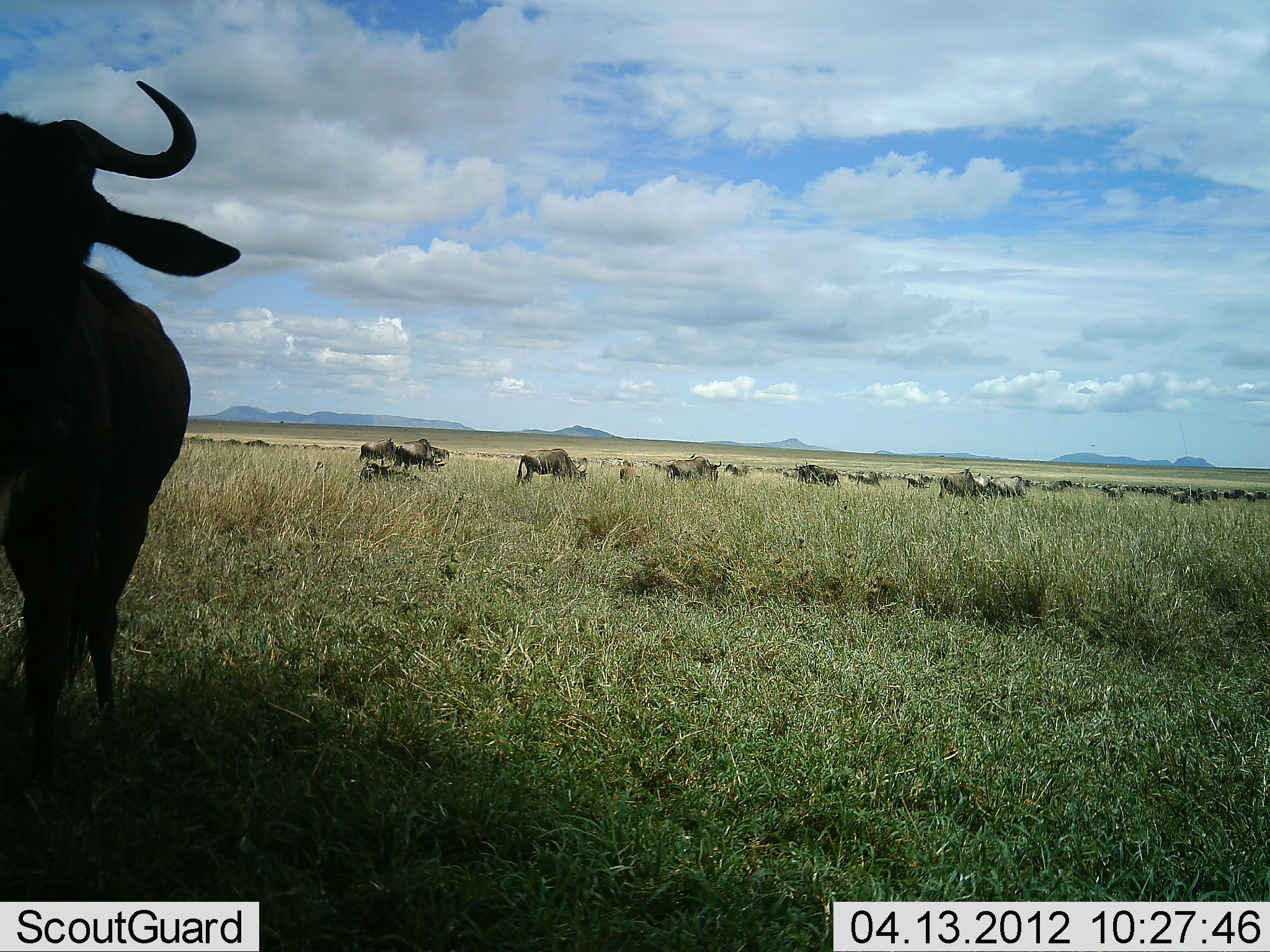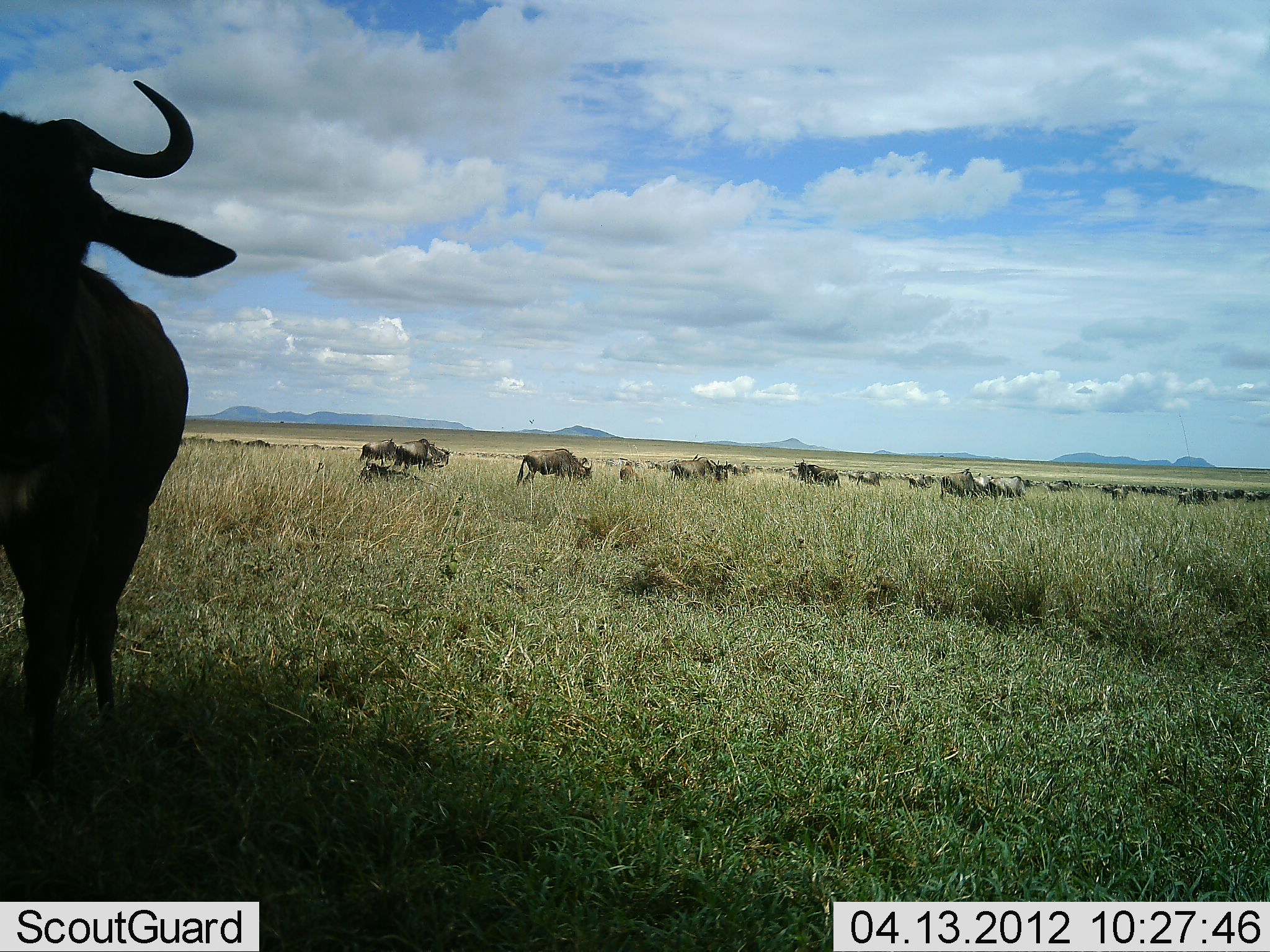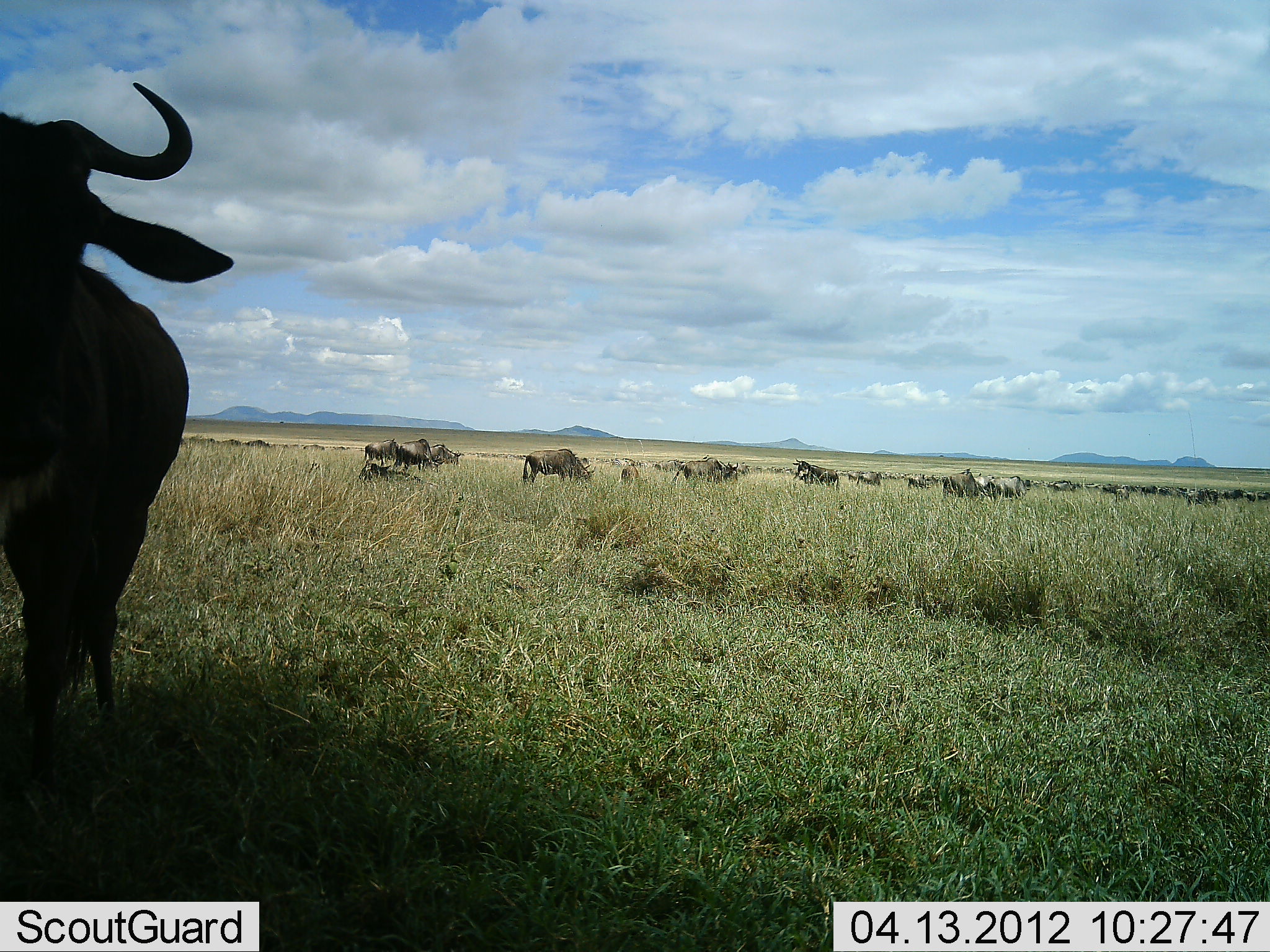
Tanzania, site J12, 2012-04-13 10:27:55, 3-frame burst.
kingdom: Animalia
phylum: Chordata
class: Mammalia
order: Artiodactyla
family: Bovidae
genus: Connochaetes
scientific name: Connochaetes taurinus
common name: blue wildebeest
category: wildebeest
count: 11-50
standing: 60%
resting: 15%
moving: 75%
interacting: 10%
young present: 0%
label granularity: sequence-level